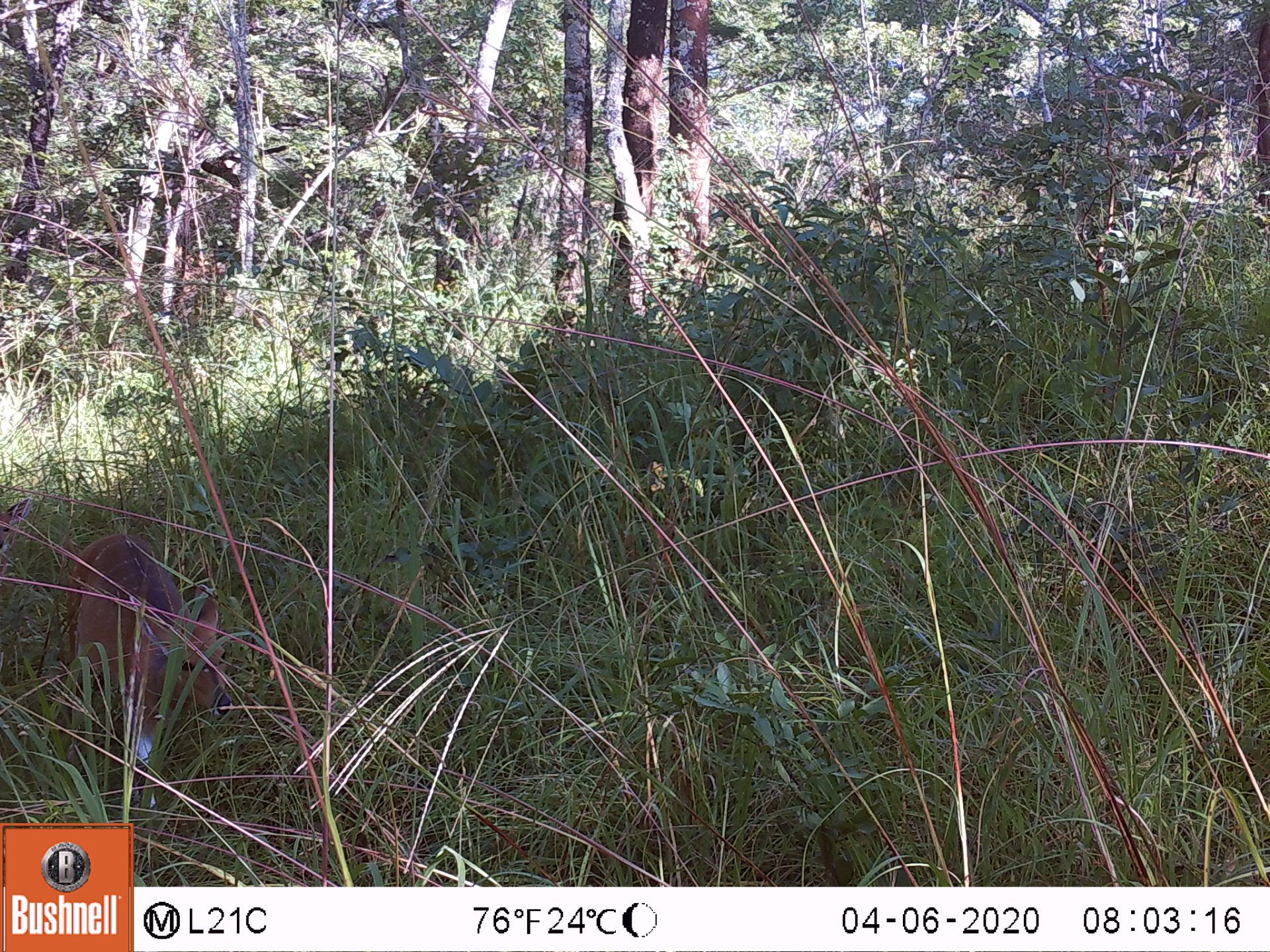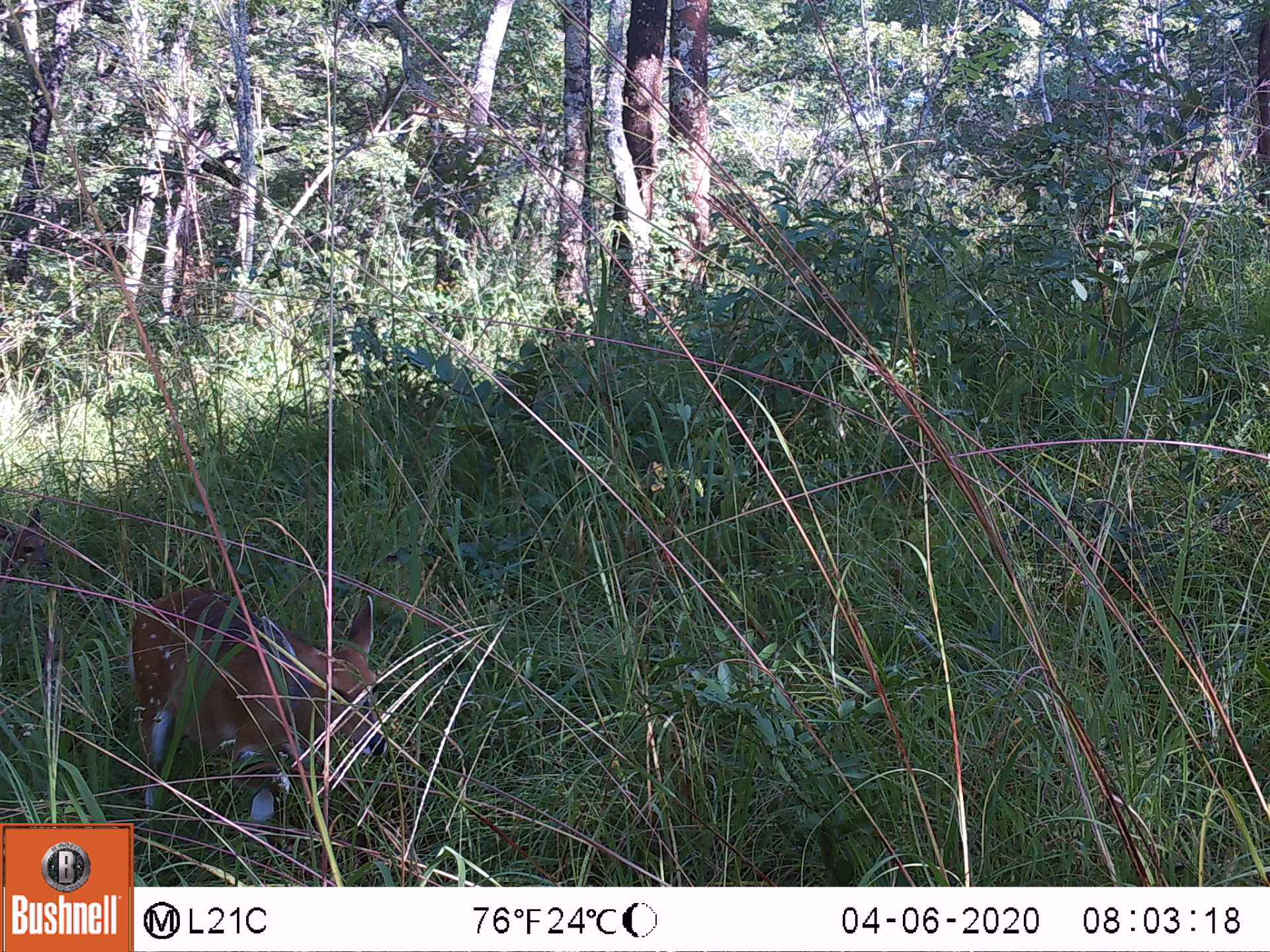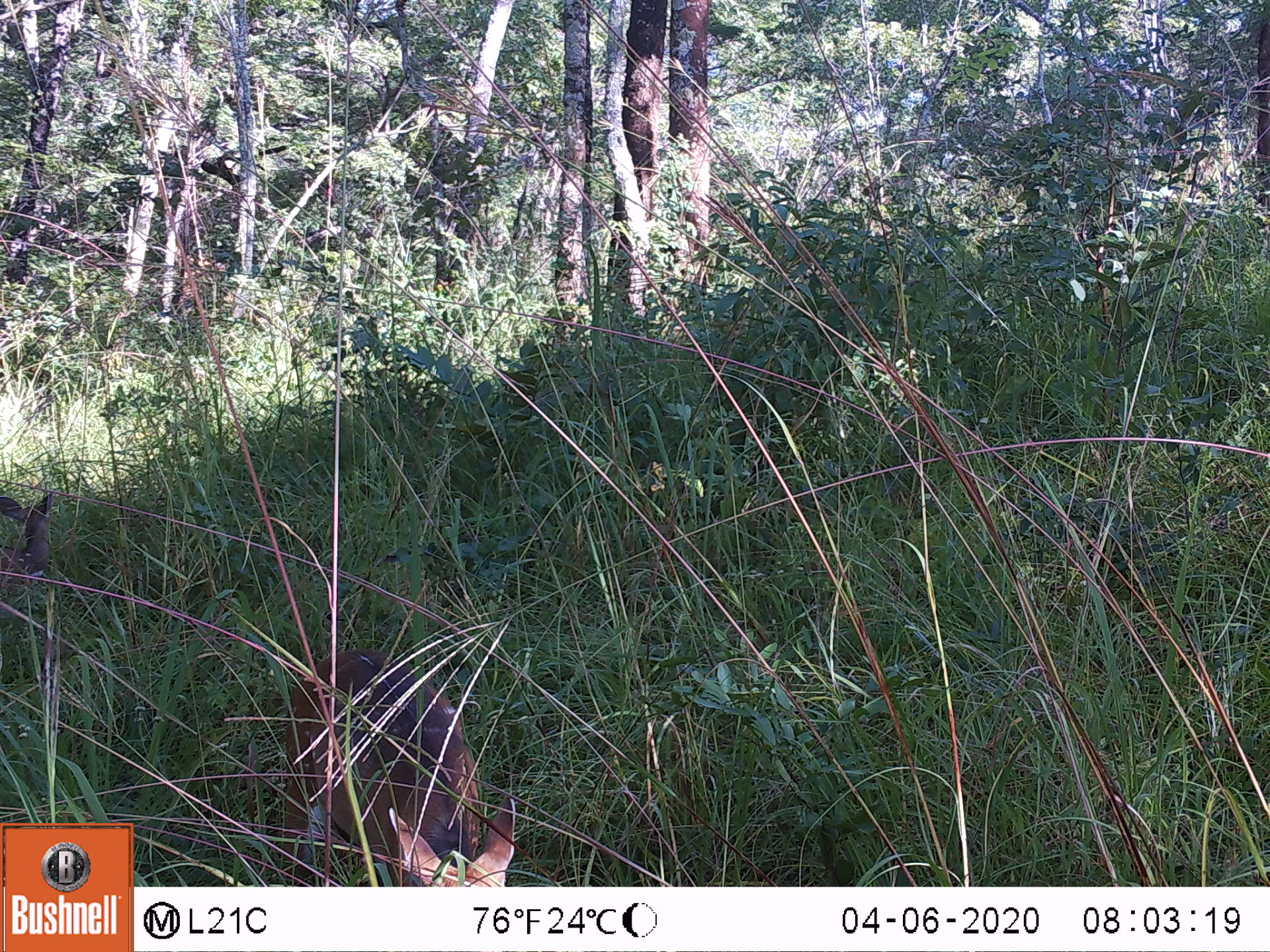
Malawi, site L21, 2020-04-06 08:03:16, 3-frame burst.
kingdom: Animalia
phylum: Chordata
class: Mammalia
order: Artiodactyla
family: Bovidae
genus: Tragelaphus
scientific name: Tragelaphus sylvaticus sylvaticus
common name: cape bushbuck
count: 2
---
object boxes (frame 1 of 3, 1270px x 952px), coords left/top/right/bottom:
cape bushbuck: 61/524/238/759; 3/486/27/596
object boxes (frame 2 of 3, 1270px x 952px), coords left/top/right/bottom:
cape bushbuck: 127/568/388/808; 0/503/61/607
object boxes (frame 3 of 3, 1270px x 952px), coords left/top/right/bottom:
cape bushbuck: 290/639/522/885; 0/493/61/589